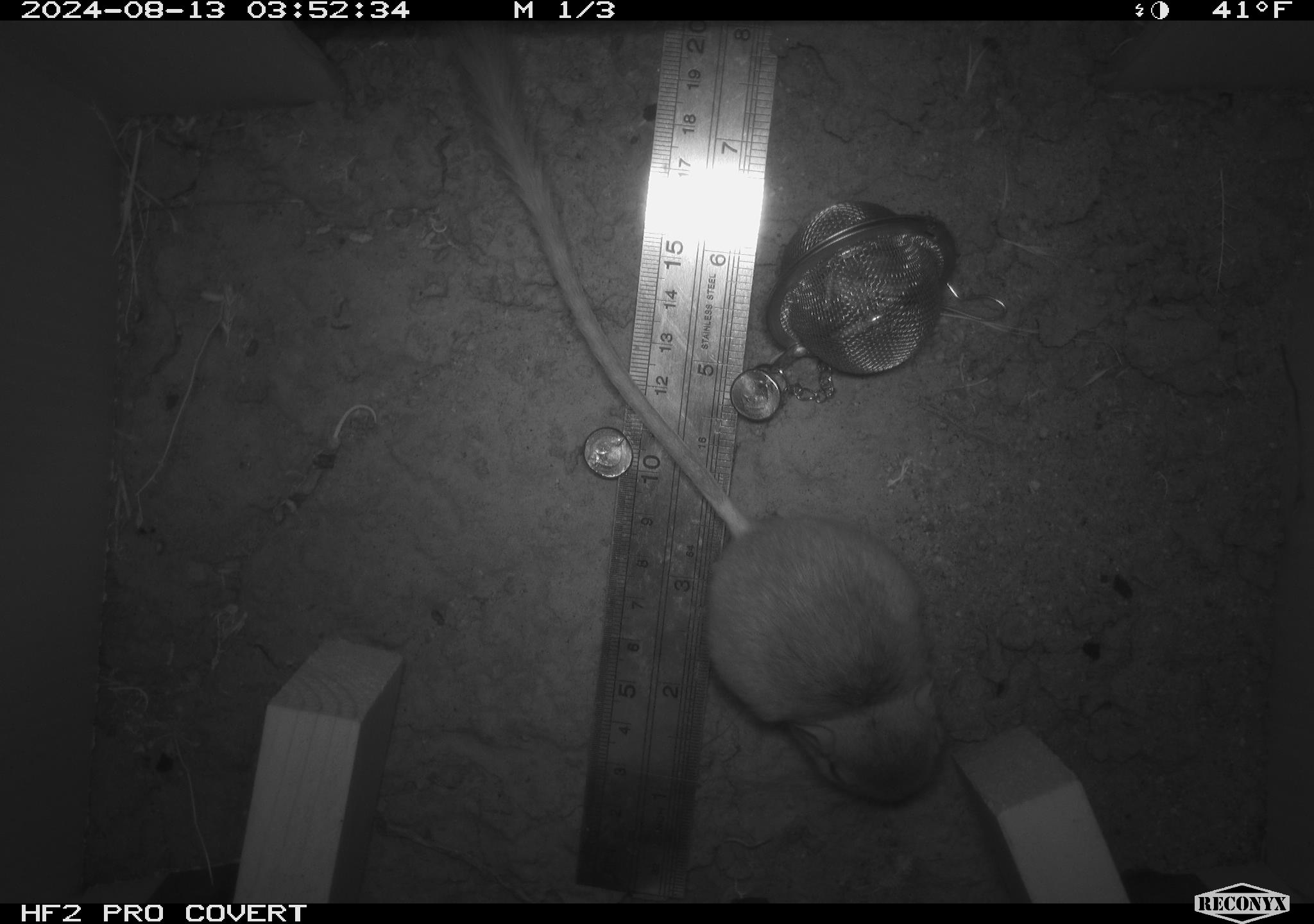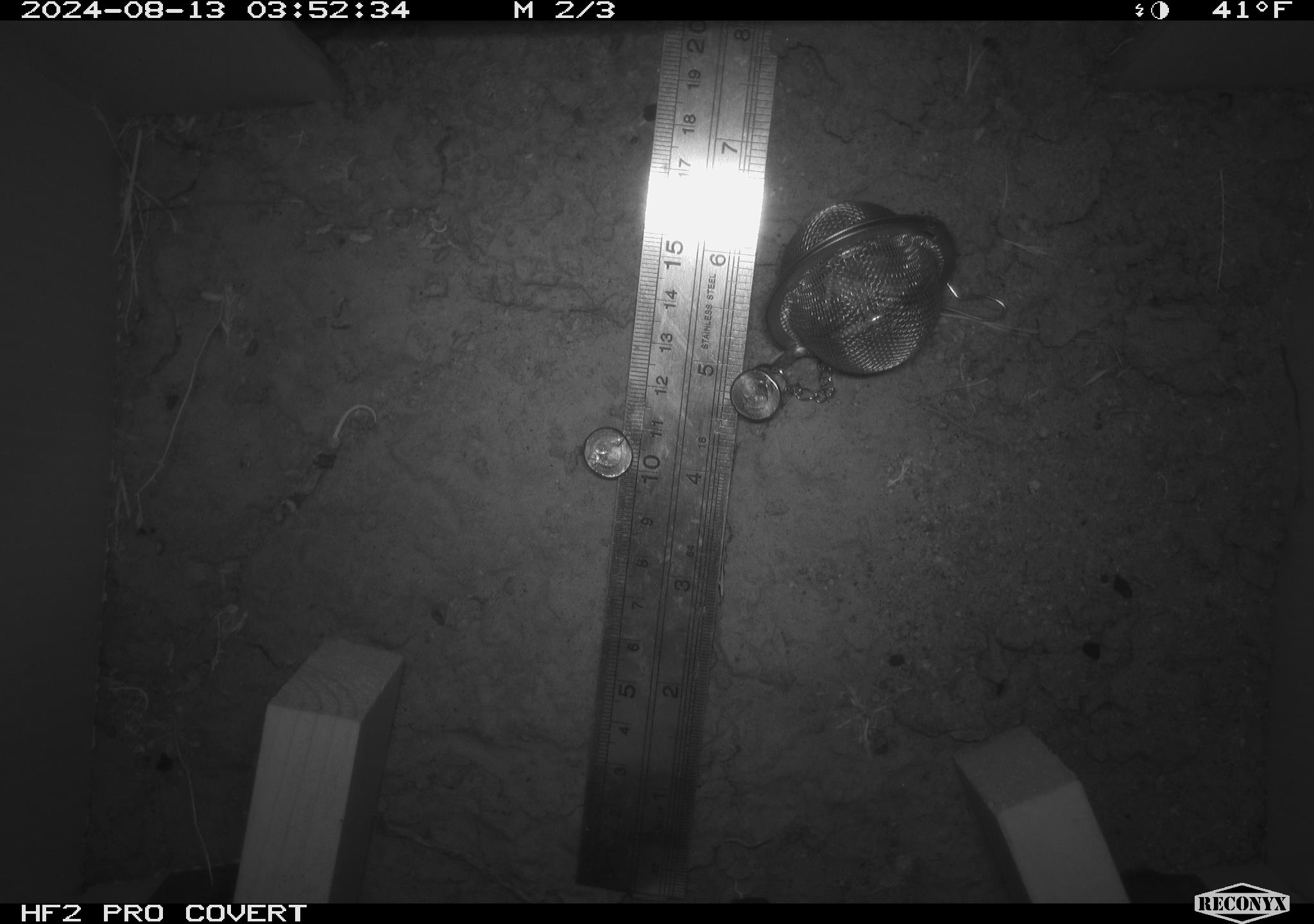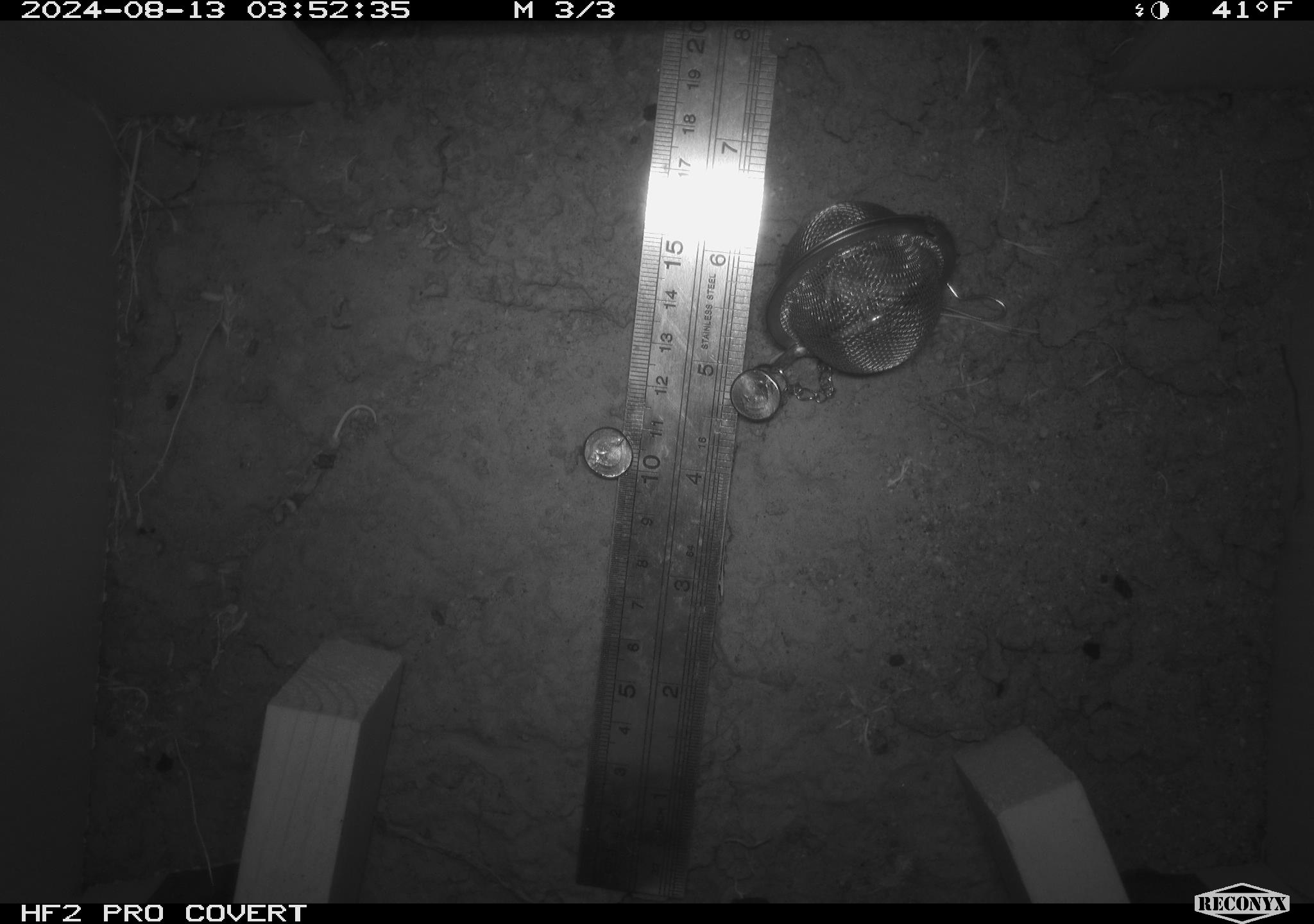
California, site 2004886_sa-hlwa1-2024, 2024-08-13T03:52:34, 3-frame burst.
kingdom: Animalia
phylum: Chordata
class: Mammalia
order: Rodentia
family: Heteromyidae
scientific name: Heteromyidae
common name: kangaroo rats and pocket mice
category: heteromyidae family